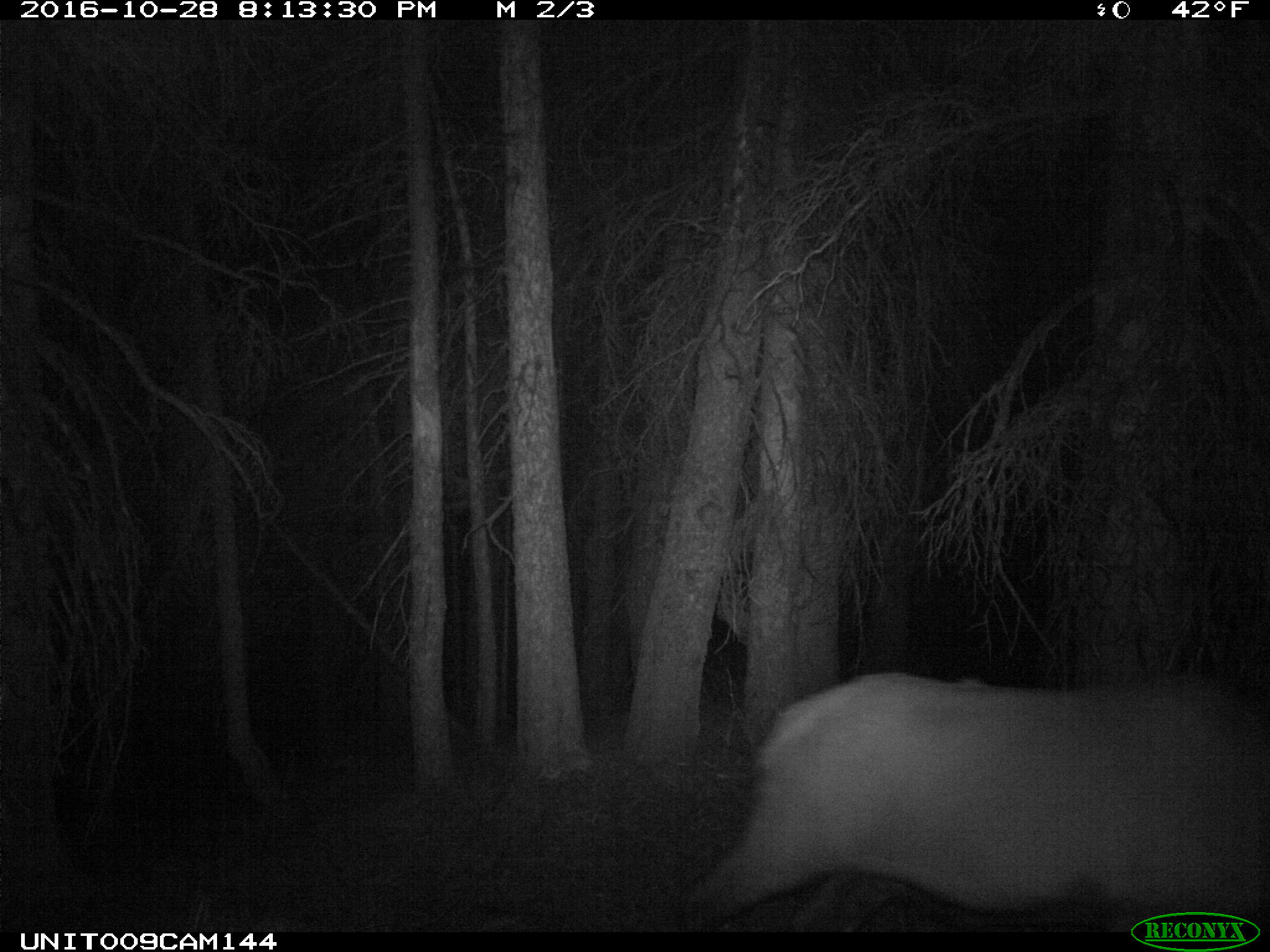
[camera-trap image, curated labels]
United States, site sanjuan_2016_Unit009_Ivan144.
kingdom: Animalia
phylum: Chordata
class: Mammalia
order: Artiodactyla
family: Cervidae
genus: Cervus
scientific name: Cervus elaphus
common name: red deer